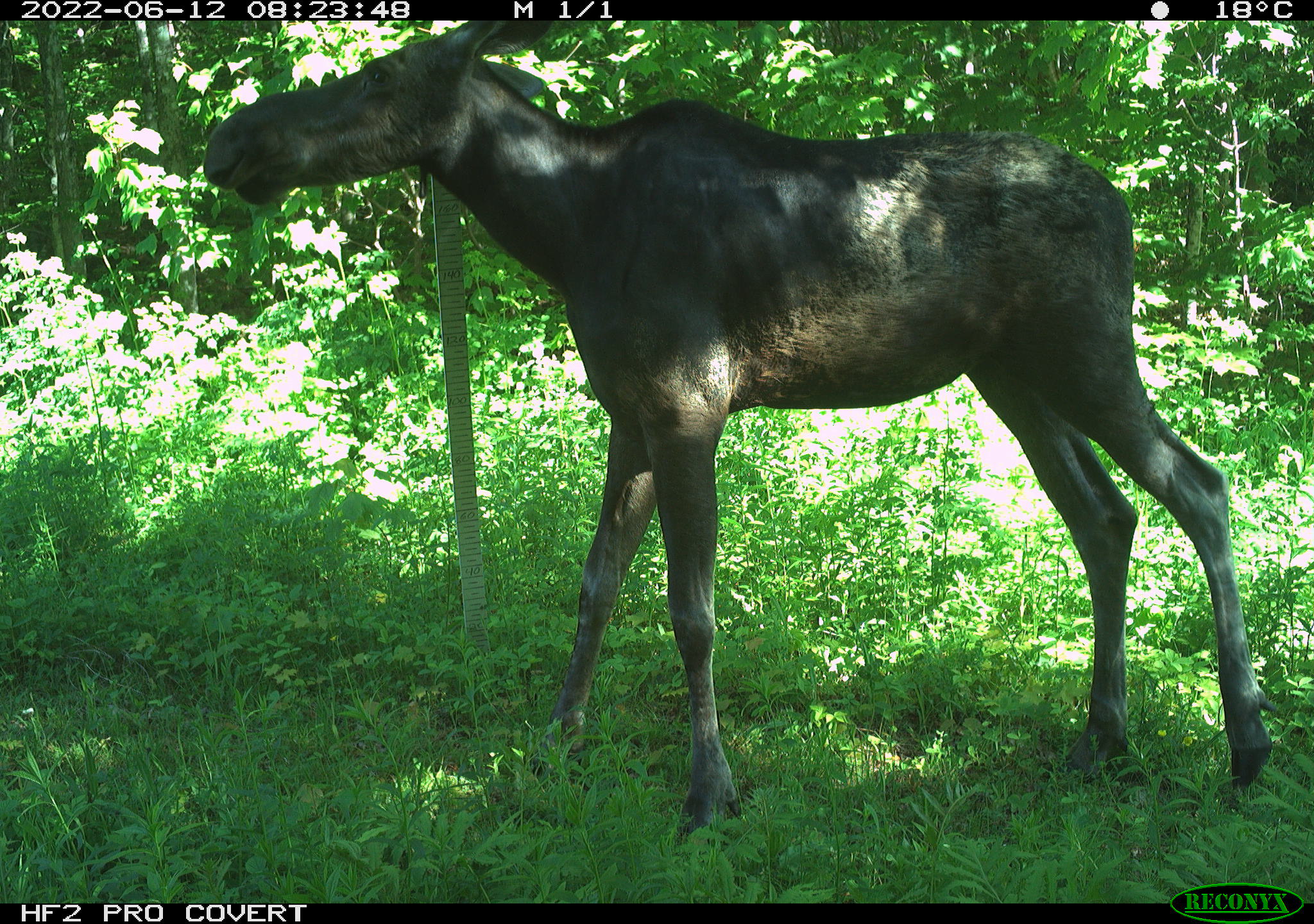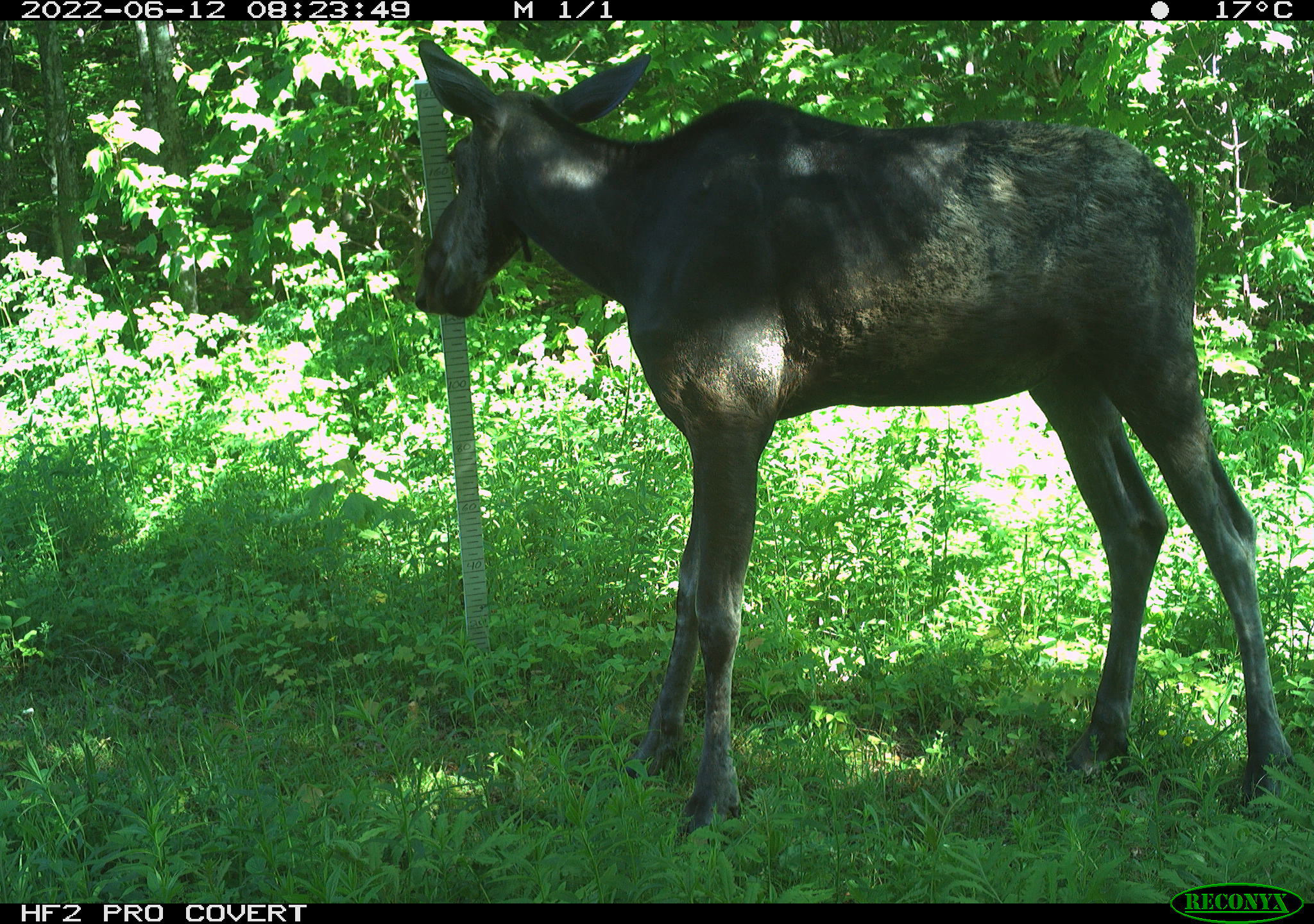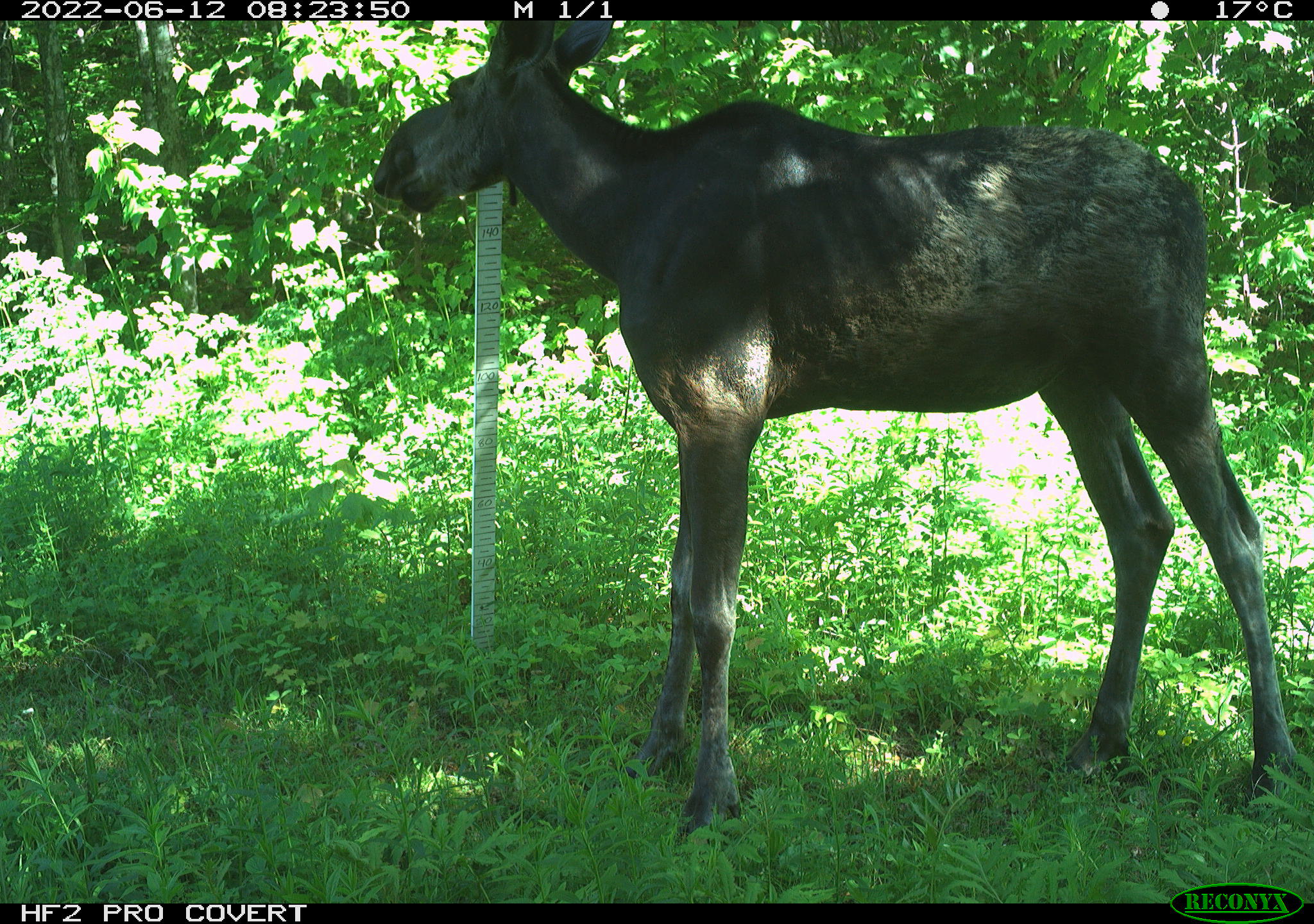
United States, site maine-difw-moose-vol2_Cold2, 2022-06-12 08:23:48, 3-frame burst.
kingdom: Animalia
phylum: Chordata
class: Mammalia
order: Artiodactyla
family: Cervidae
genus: Alces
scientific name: Alces alces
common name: moose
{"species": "moose (Alces alces)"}